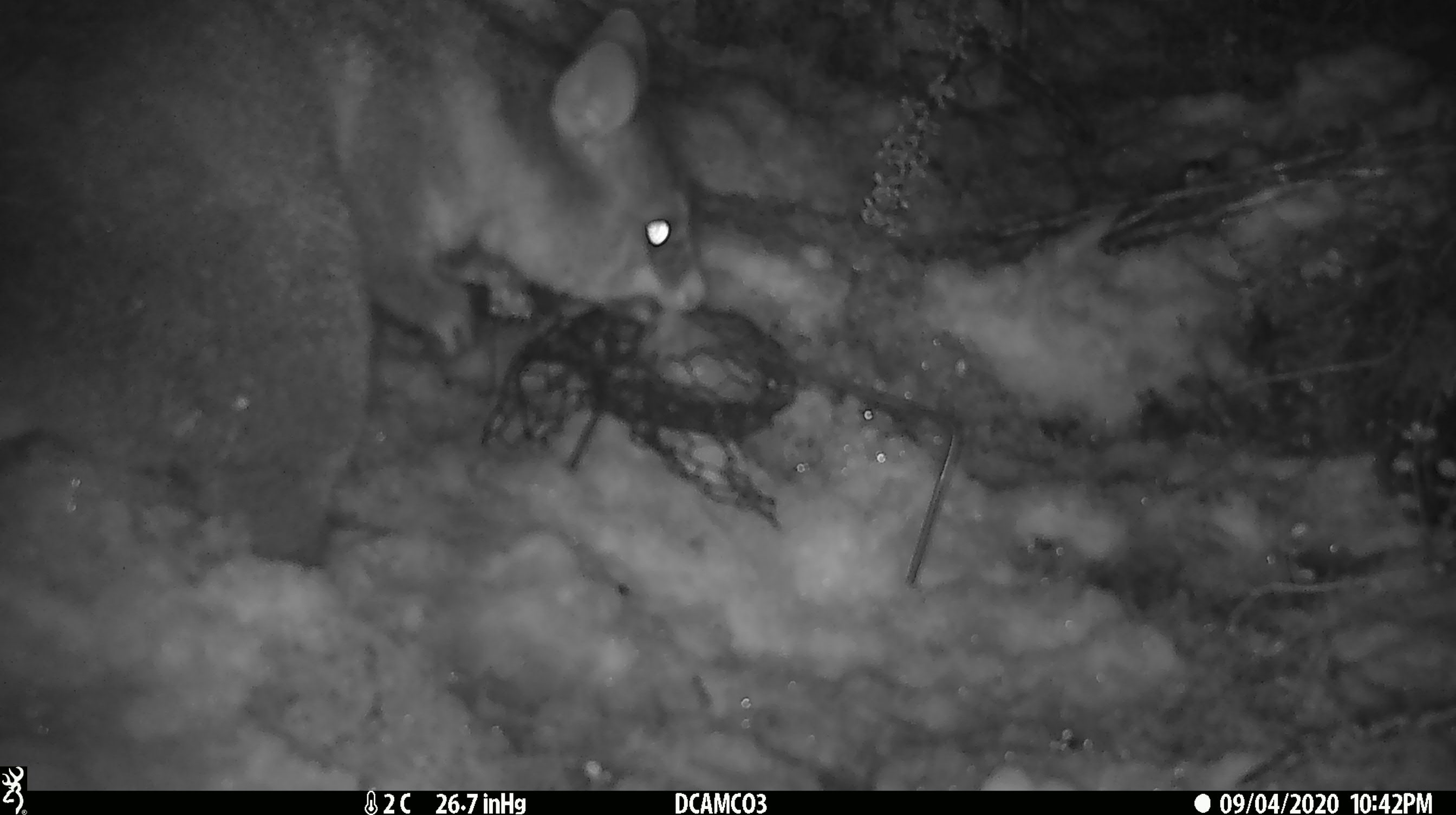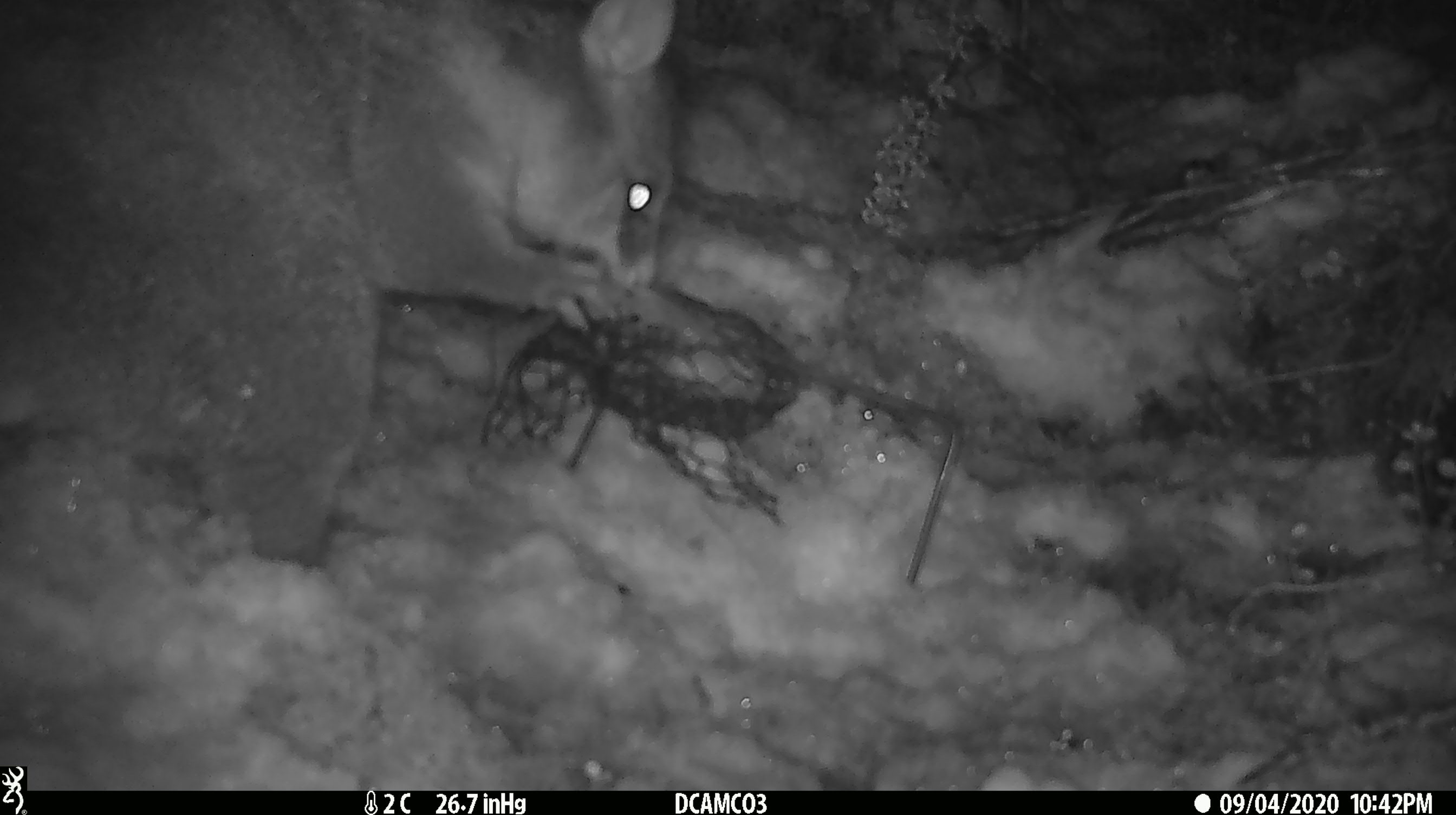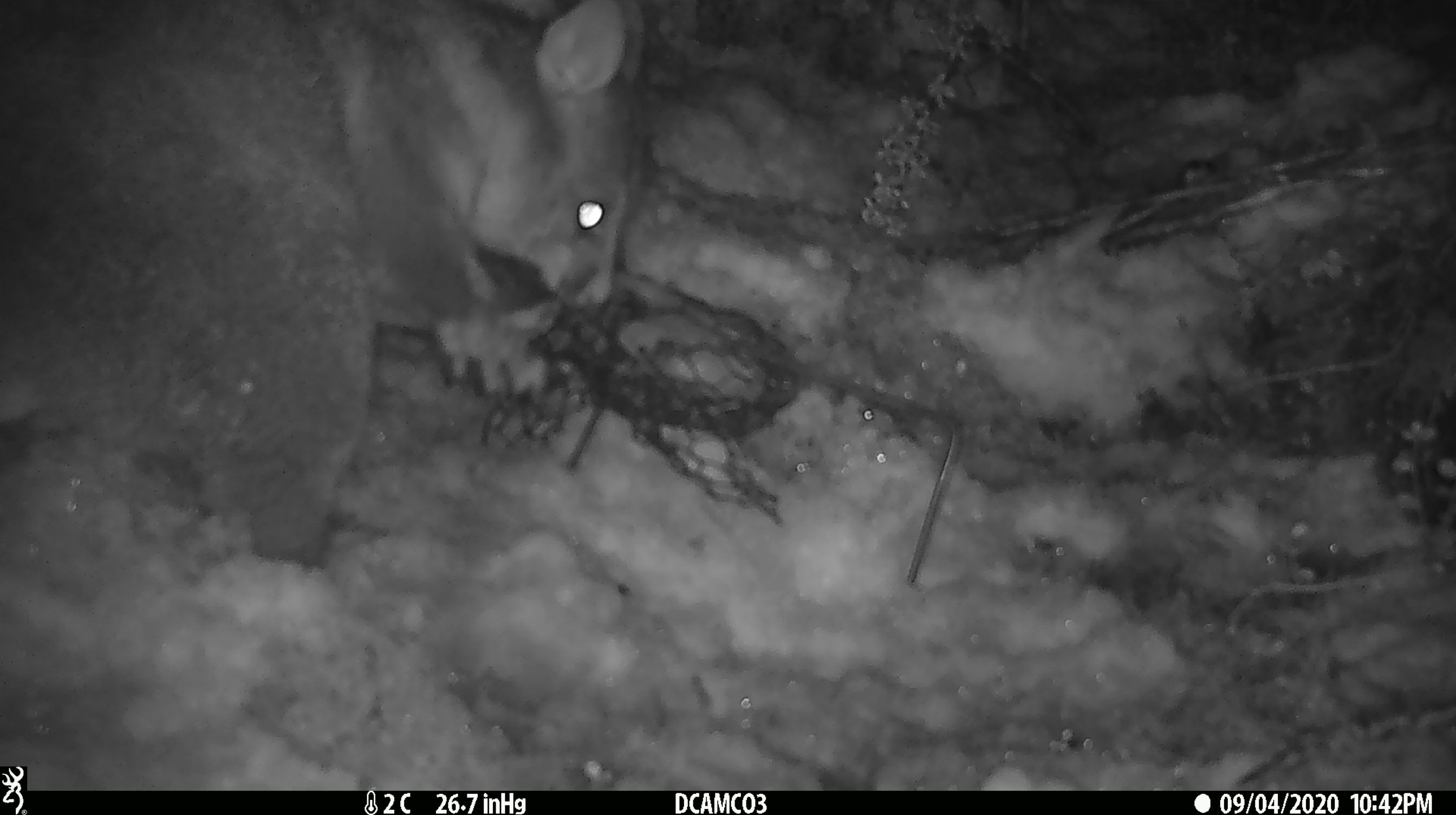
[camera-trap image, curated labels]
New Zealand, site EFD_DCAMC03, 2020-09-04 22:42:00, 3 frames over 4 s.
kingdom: Animalia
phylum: Chordata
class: Mammalia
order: Diprotodontia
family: Phalangeridae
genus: Trichosurus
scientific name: Trichosurus vulpecula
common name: common brushtail possum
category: possum